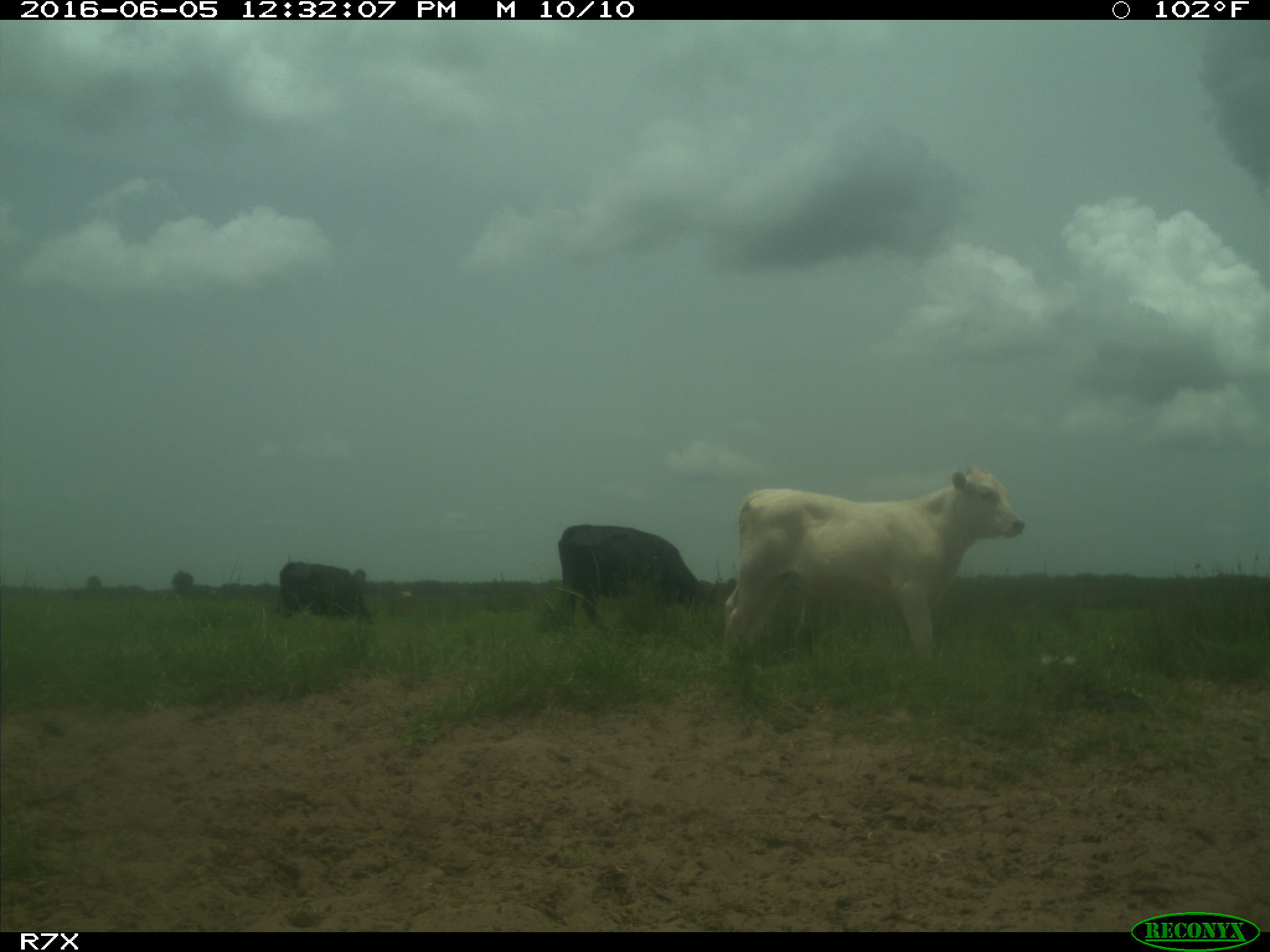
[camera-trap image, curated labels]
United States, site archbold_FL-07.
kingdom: Animalia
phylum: Chordata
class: Mammalia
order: Artiodactyla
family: Bovidae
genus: Bos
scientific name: Bos taurus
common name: domestic cow